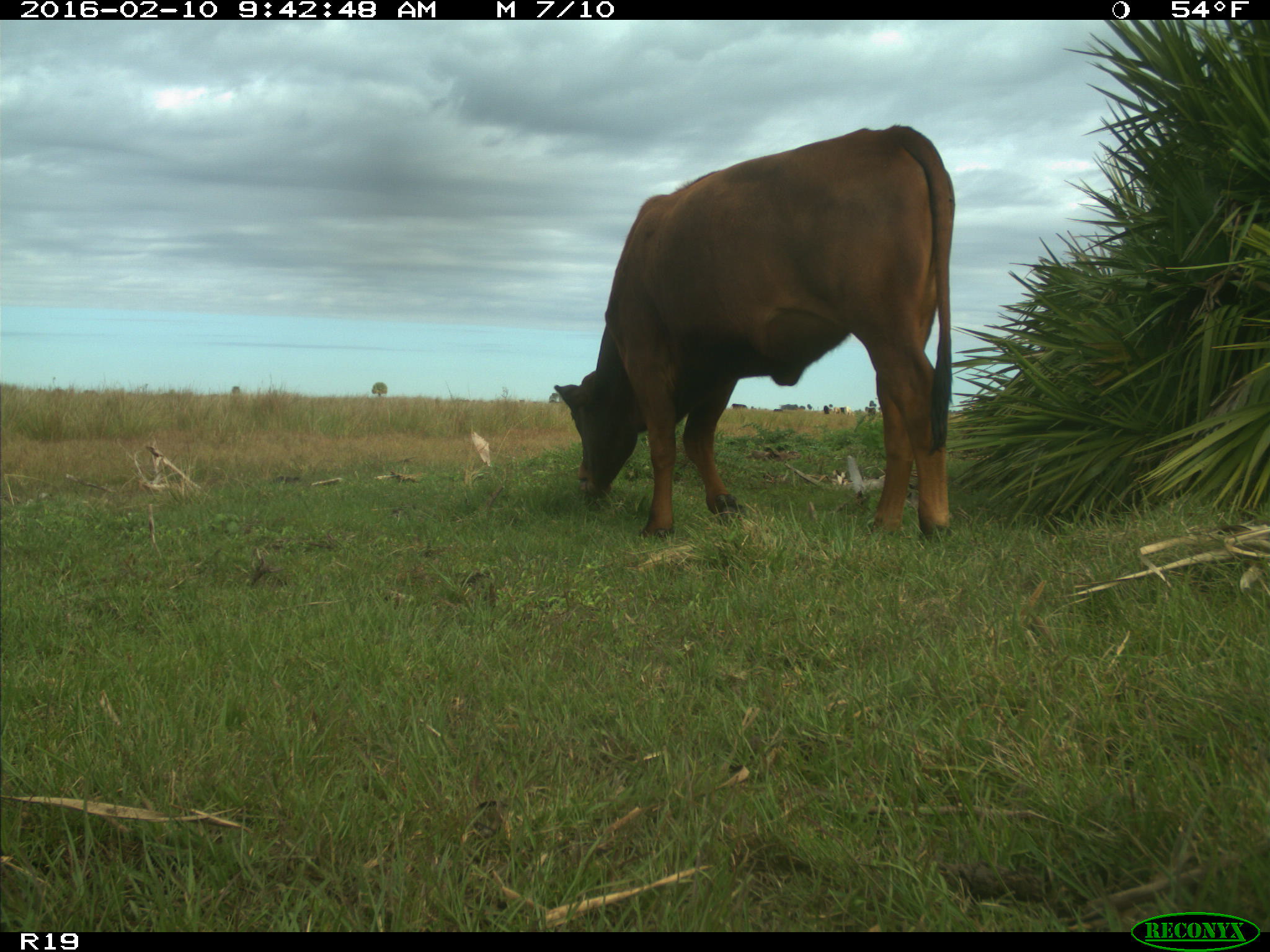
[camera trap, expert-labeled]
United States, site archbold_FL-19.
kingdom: Animalia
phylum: Chordata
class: Mammalia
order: Artiodactyla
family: Bovidae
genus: Bos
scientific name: Bos taurus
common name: domestic cow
Bos taurus (domestic cow).